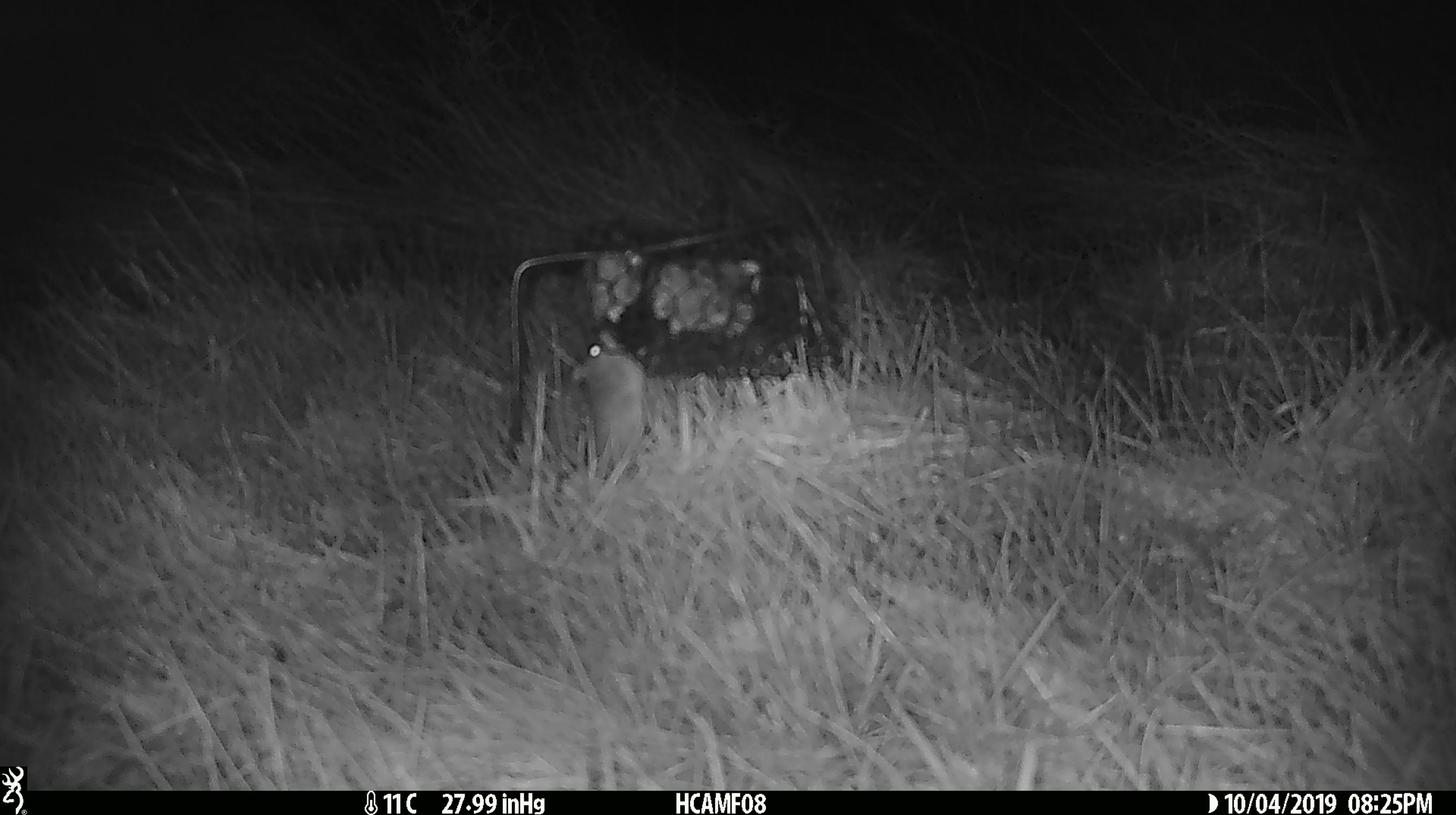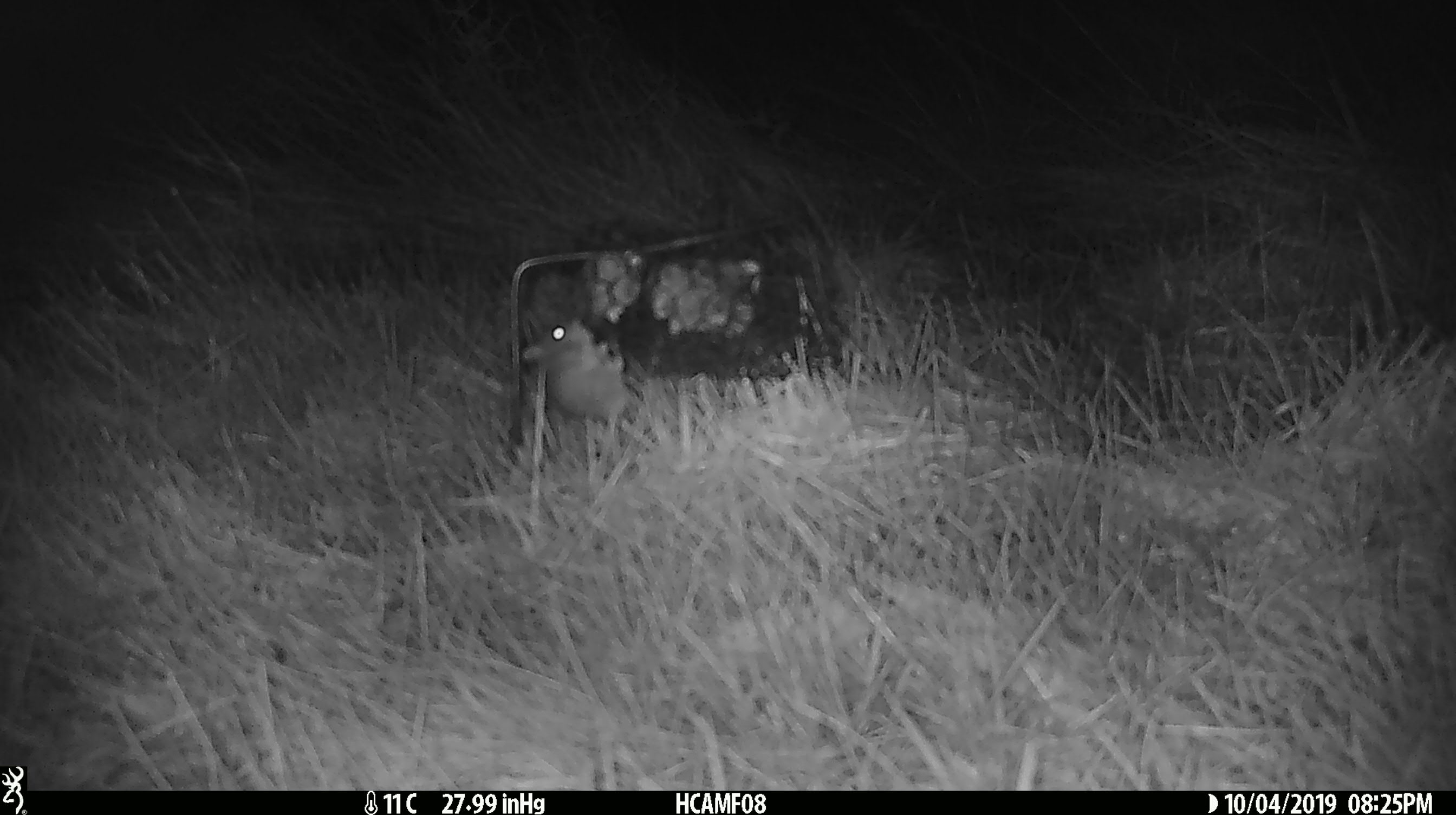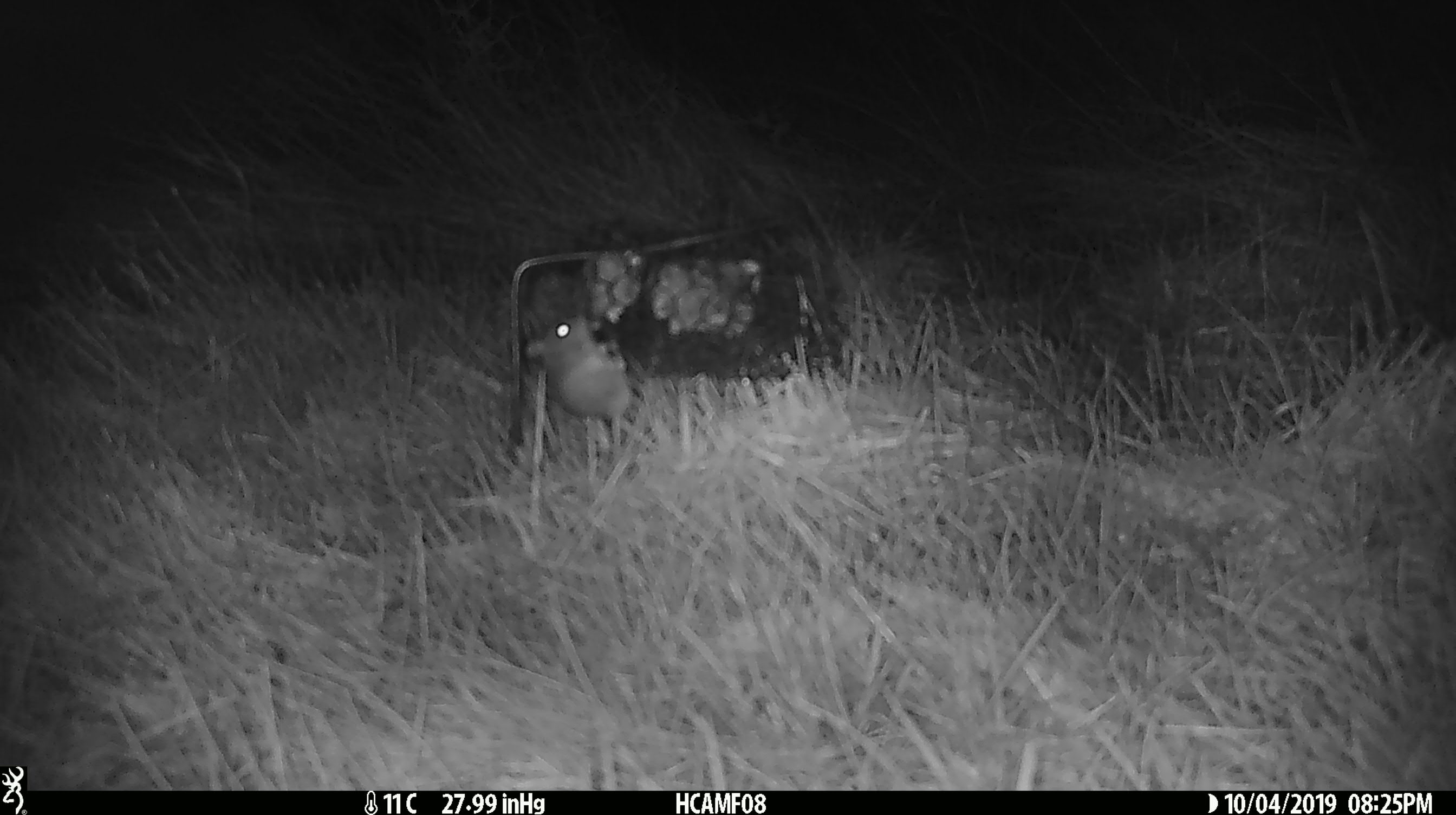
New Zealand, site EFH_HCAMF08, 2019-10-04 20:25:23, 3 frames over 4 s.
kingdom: Animalia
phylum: Chordata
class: Mammalia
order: Rodentia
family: Muridae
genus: Mus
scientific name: Mus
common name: mouse